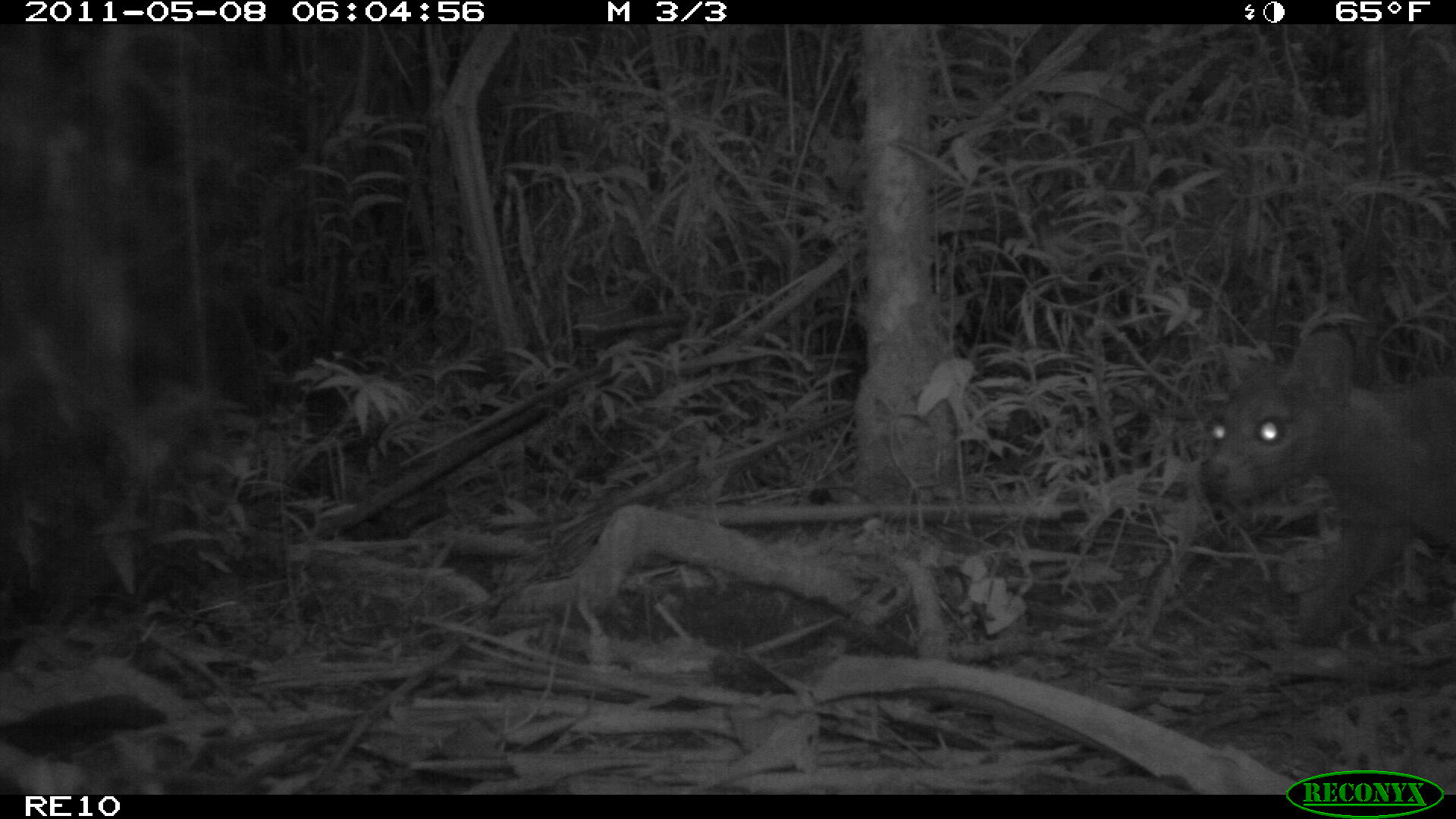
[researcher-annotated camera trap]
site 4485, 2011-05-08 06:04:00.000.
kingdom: Animalia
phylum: Chordata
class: Mammalia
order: Carnivora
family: Eupleridae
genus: Cryptoprocta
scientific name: Cryptoprocta ferox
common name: fossa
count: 1